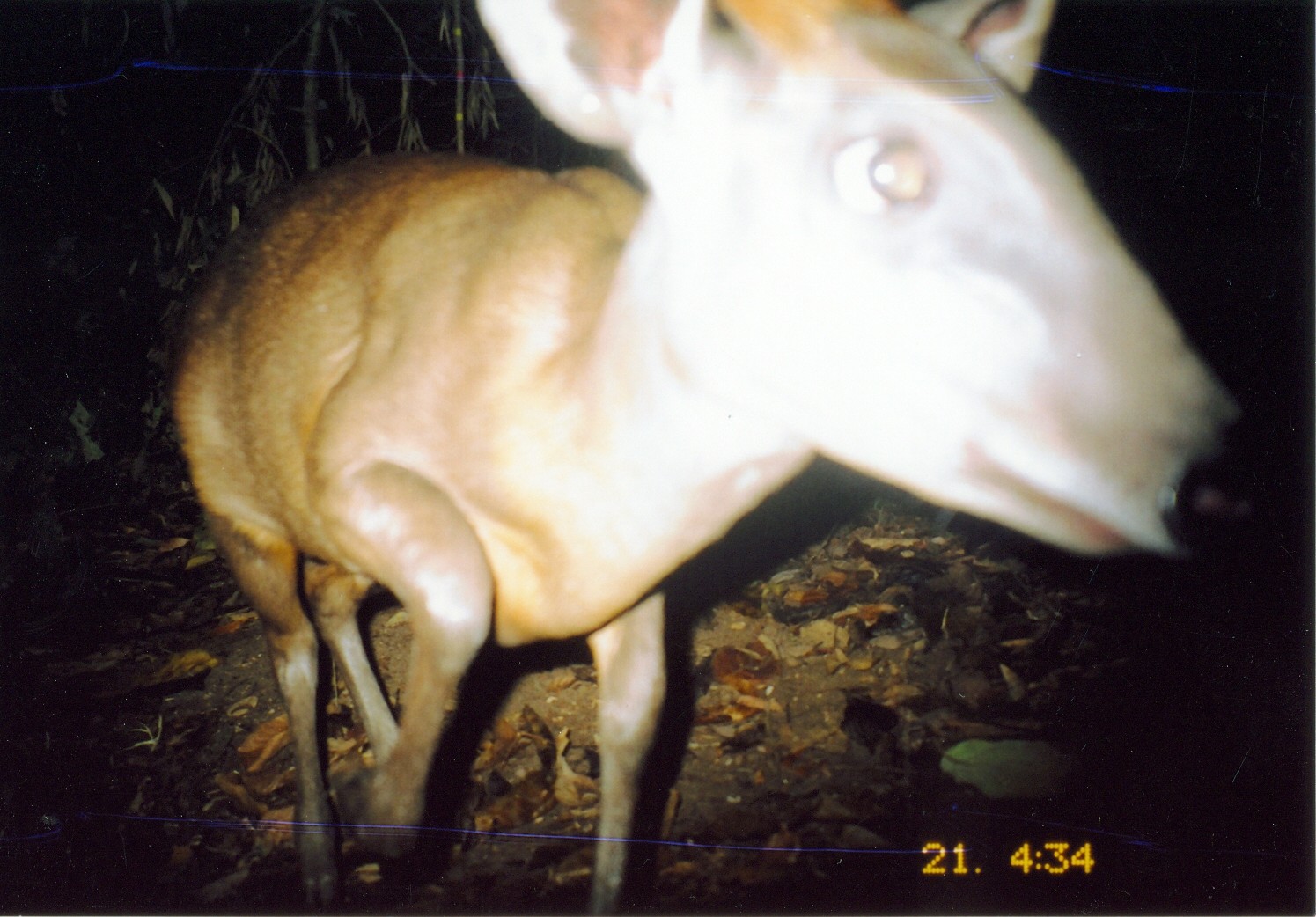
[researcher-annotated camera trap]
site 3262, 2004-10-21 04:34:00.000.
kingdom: Animalia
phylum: Chordata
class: Mammalia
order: Artiodactyla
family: Bovidae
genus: Cephalophus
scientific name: Cephalophus harveyi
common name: harvey's duiker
Cephalophus harveyi (harvey's duiker), count 1.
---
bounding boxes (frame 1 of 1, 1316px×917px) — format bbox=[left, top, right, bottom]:
cephalophus harveyi: bbox=[166, 0, 1275, 917]